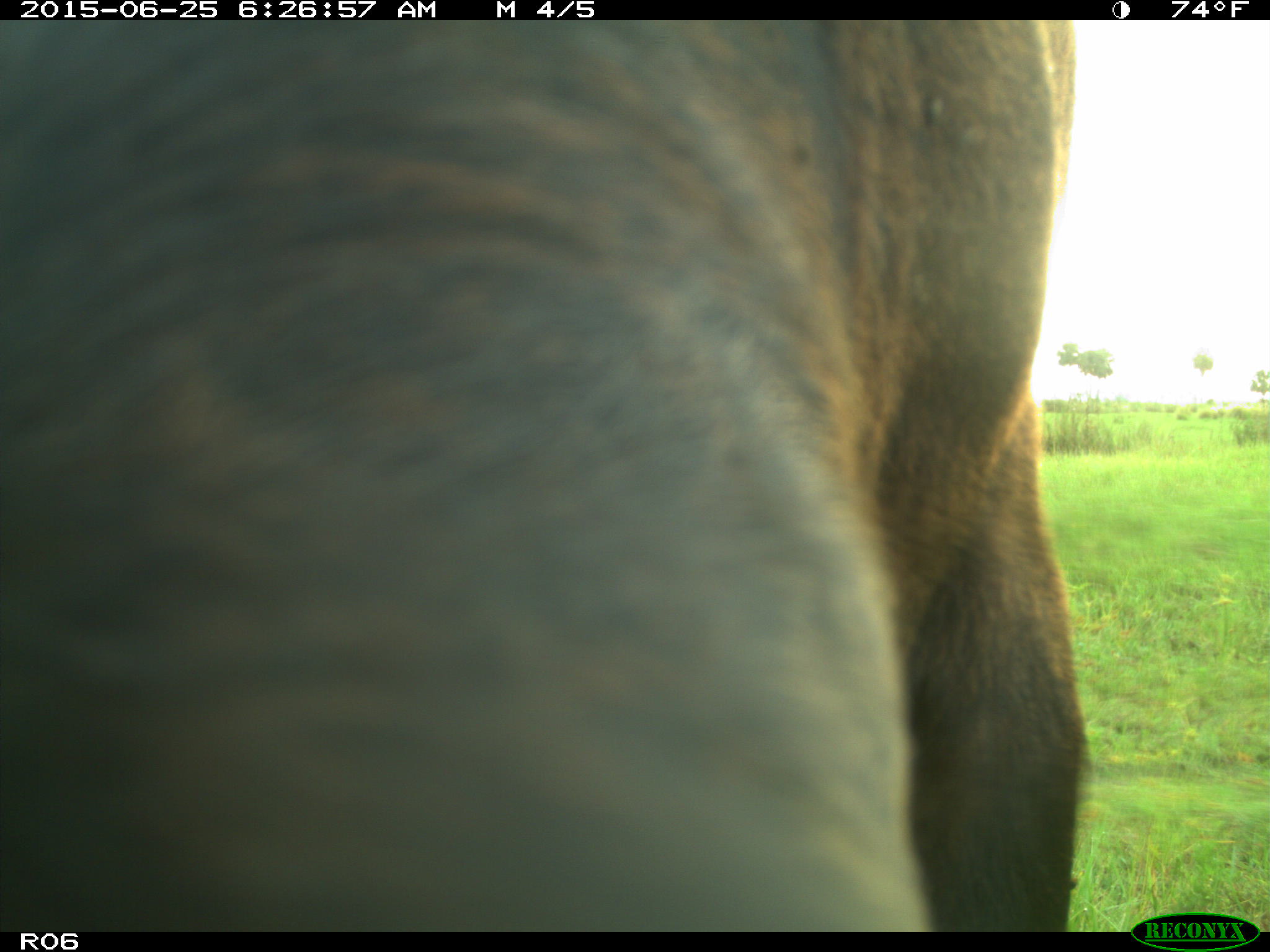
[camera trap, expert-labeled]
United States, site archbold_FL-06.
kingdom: Animalia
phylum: Chordata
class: Mammalia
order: Artiodactyla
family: Bovidae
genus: Bos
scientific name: Bos taurus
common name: domestic cow